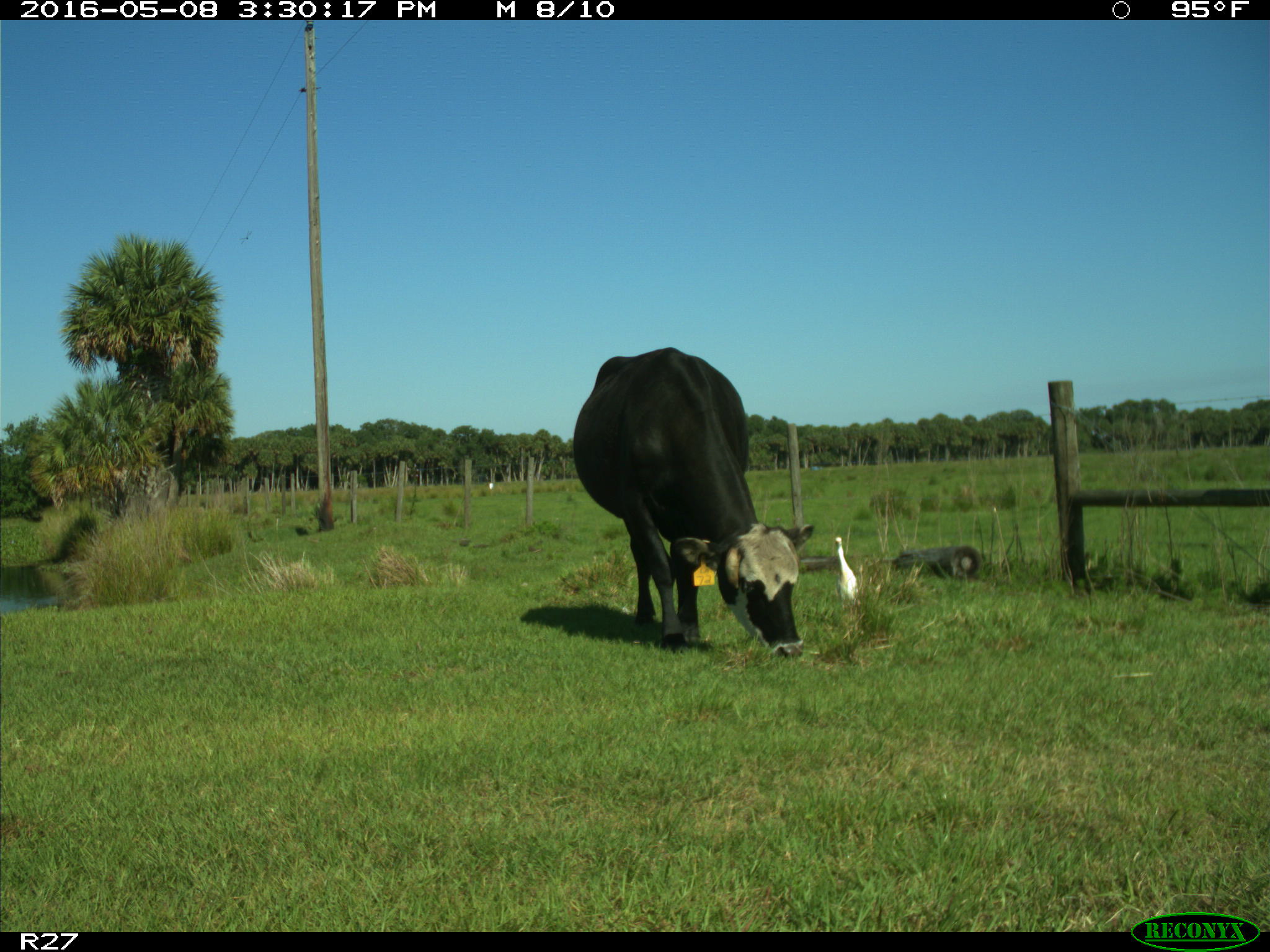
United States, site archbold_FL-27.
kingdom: Animalia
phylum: Chordata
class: Mammalia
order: Artiodactyla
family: Bovidae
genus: Bos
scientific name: Bos taurus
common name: domestic cow